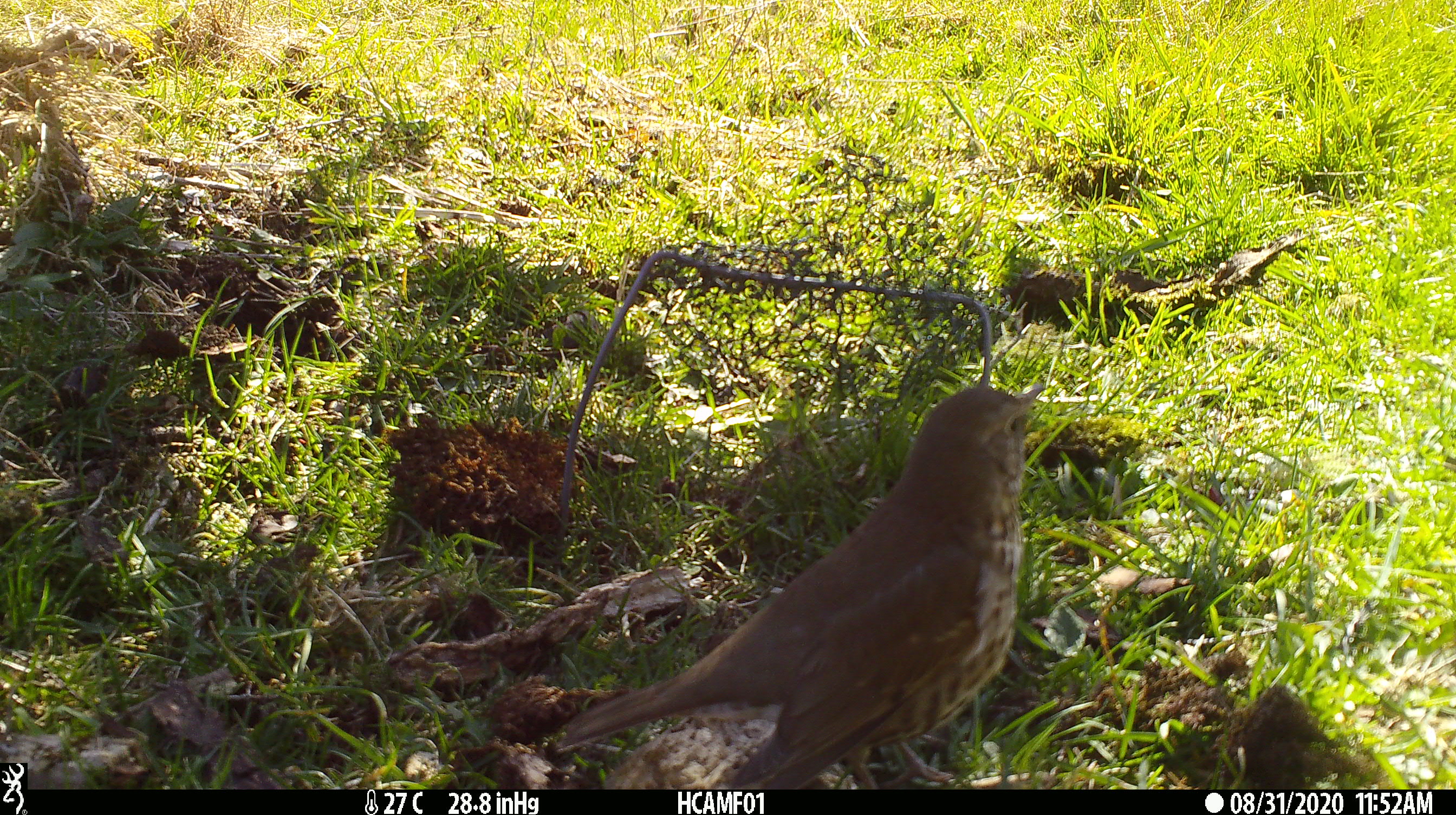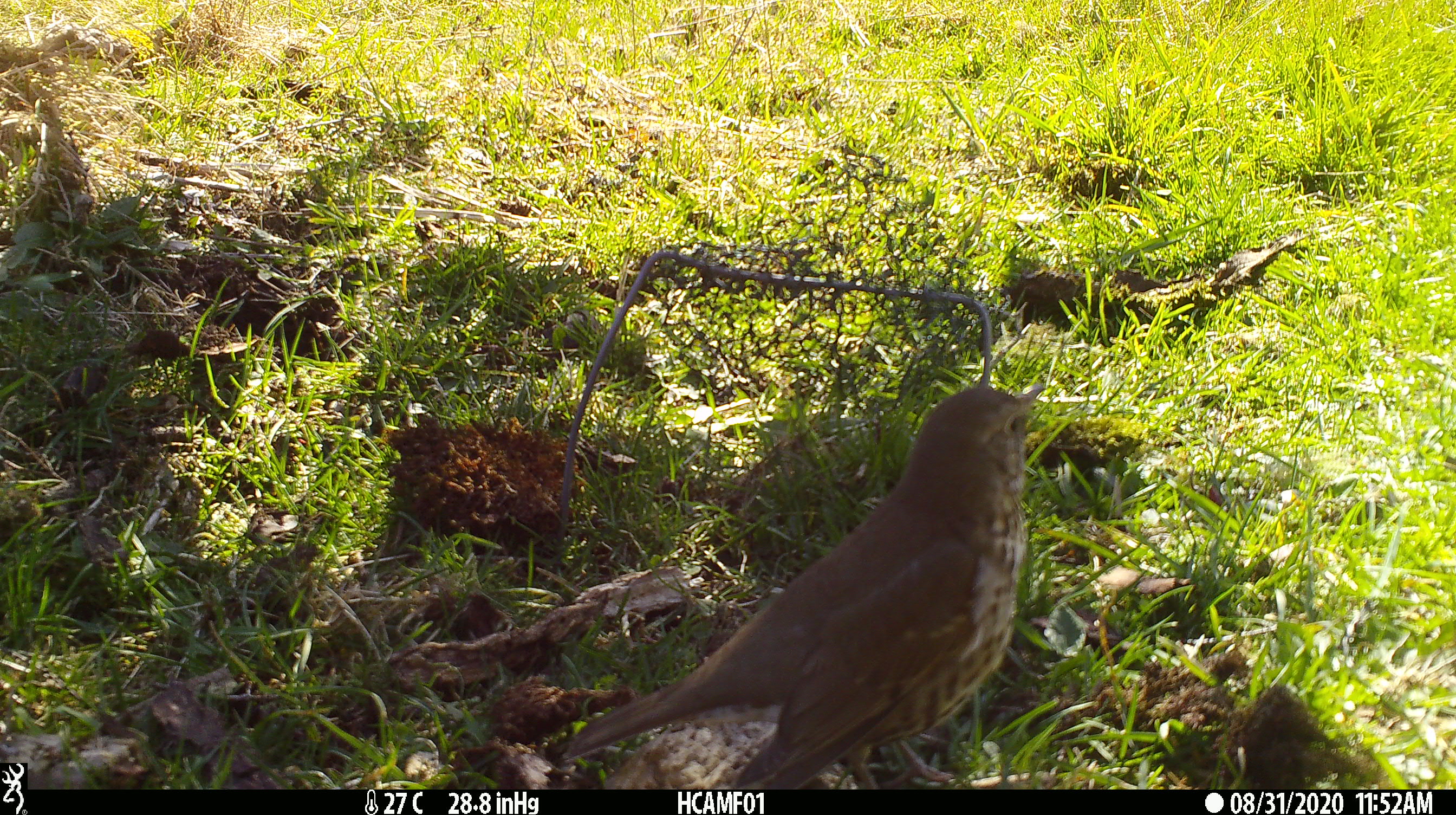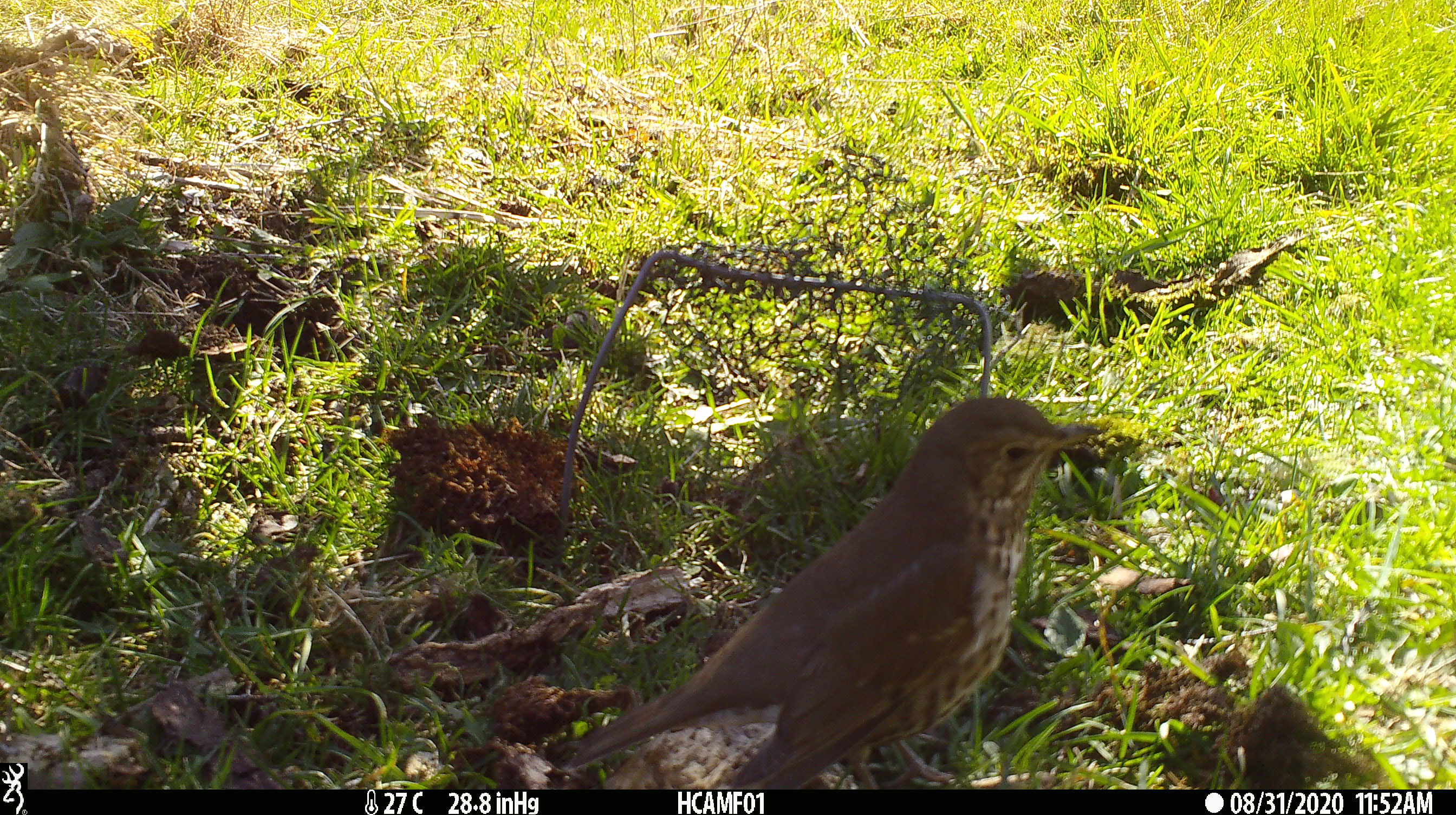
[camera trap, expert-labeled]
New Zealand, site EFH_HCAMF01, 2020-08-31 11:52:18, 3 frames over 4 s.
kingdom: Animalia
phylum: Chordata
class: Aves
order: Passeriformes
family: Turdidae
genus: Turdus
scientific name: Turdus philomelos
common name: song thrush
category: thrush